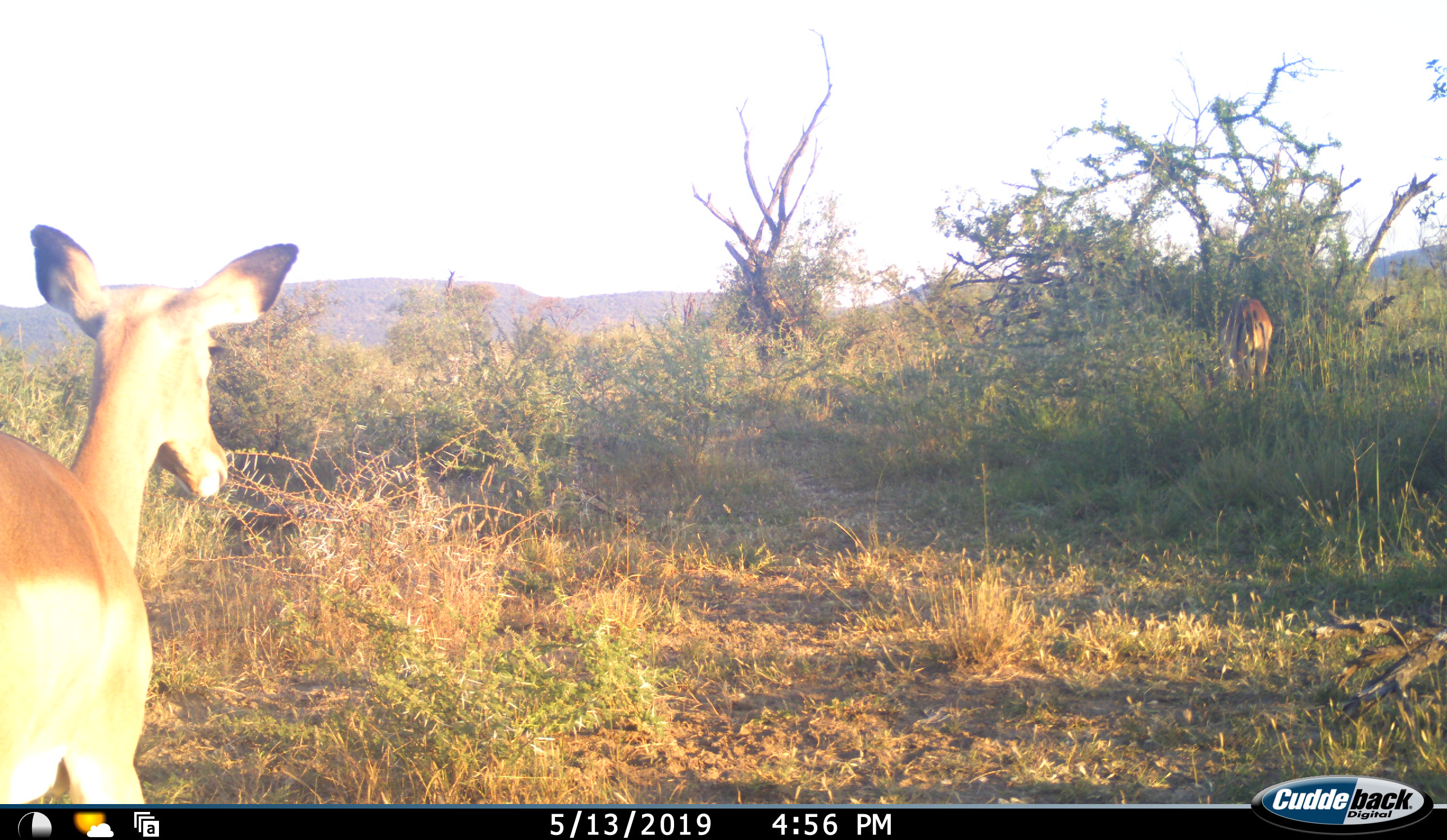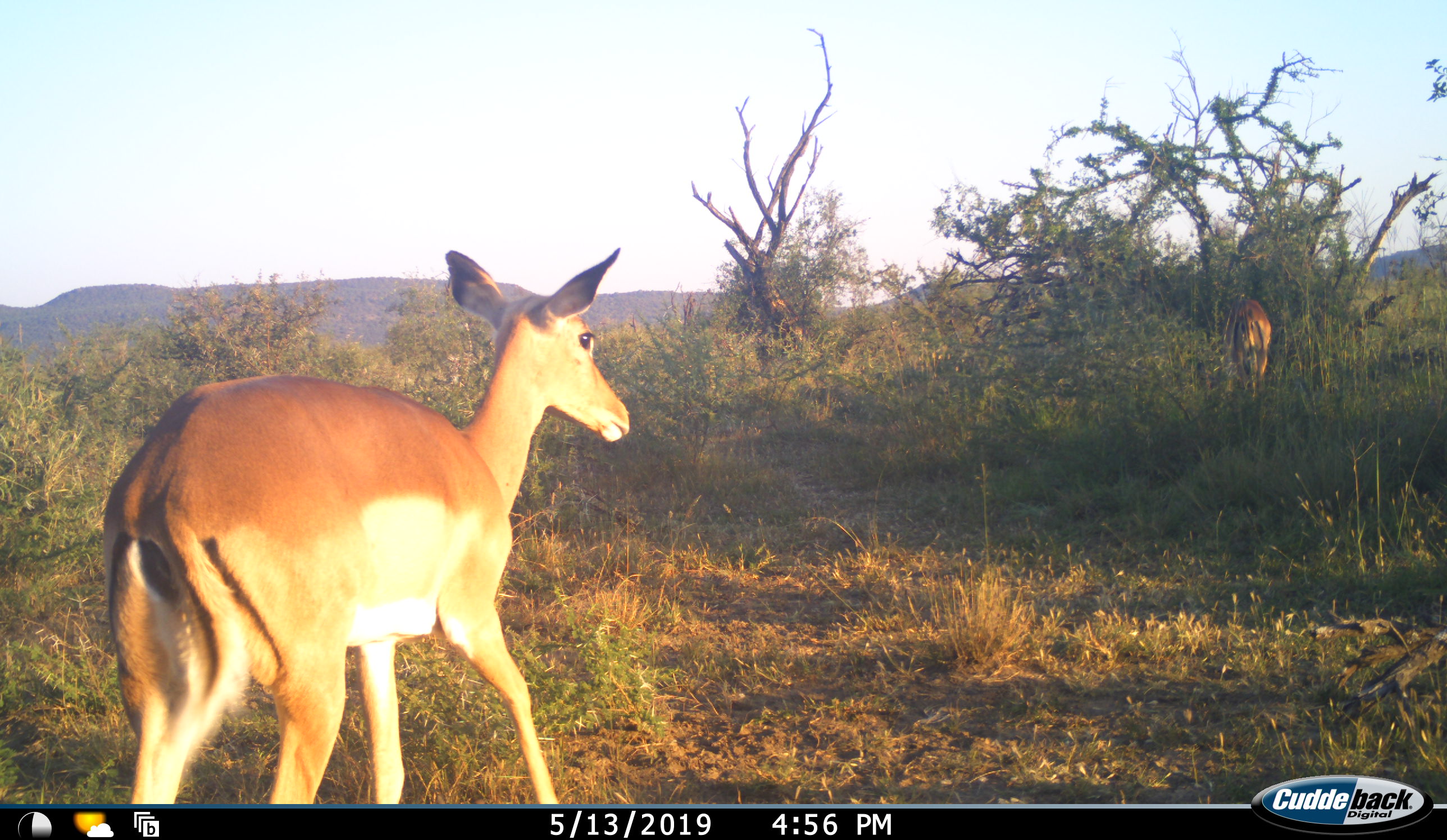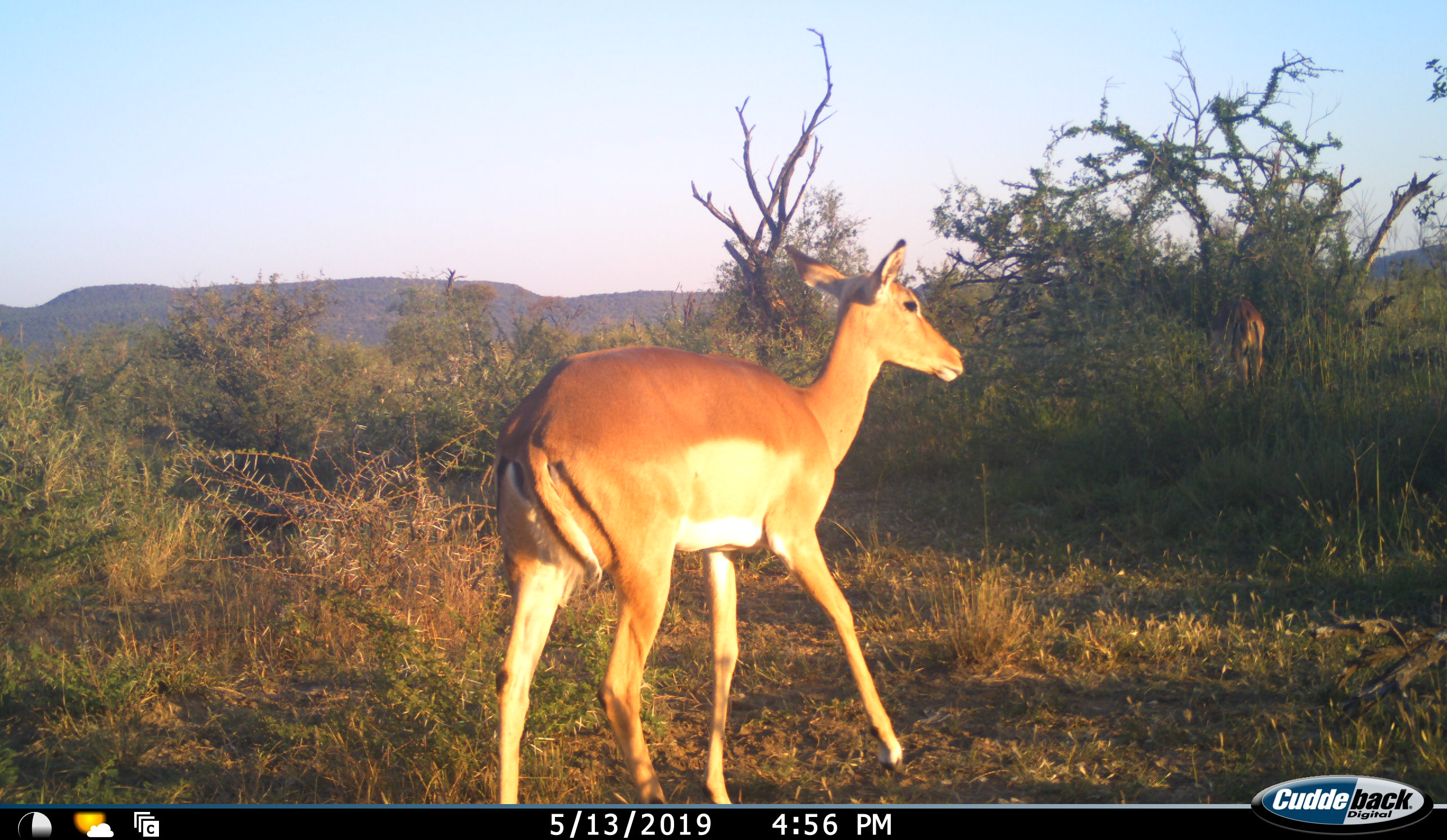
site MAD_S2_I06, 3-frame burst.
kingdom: Animalia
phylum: Chordata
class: Mammalia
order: Artiodactyla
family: Bovidae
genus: Aepyceros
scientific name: Aepyceros melampus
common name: impala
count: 2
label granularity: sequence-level